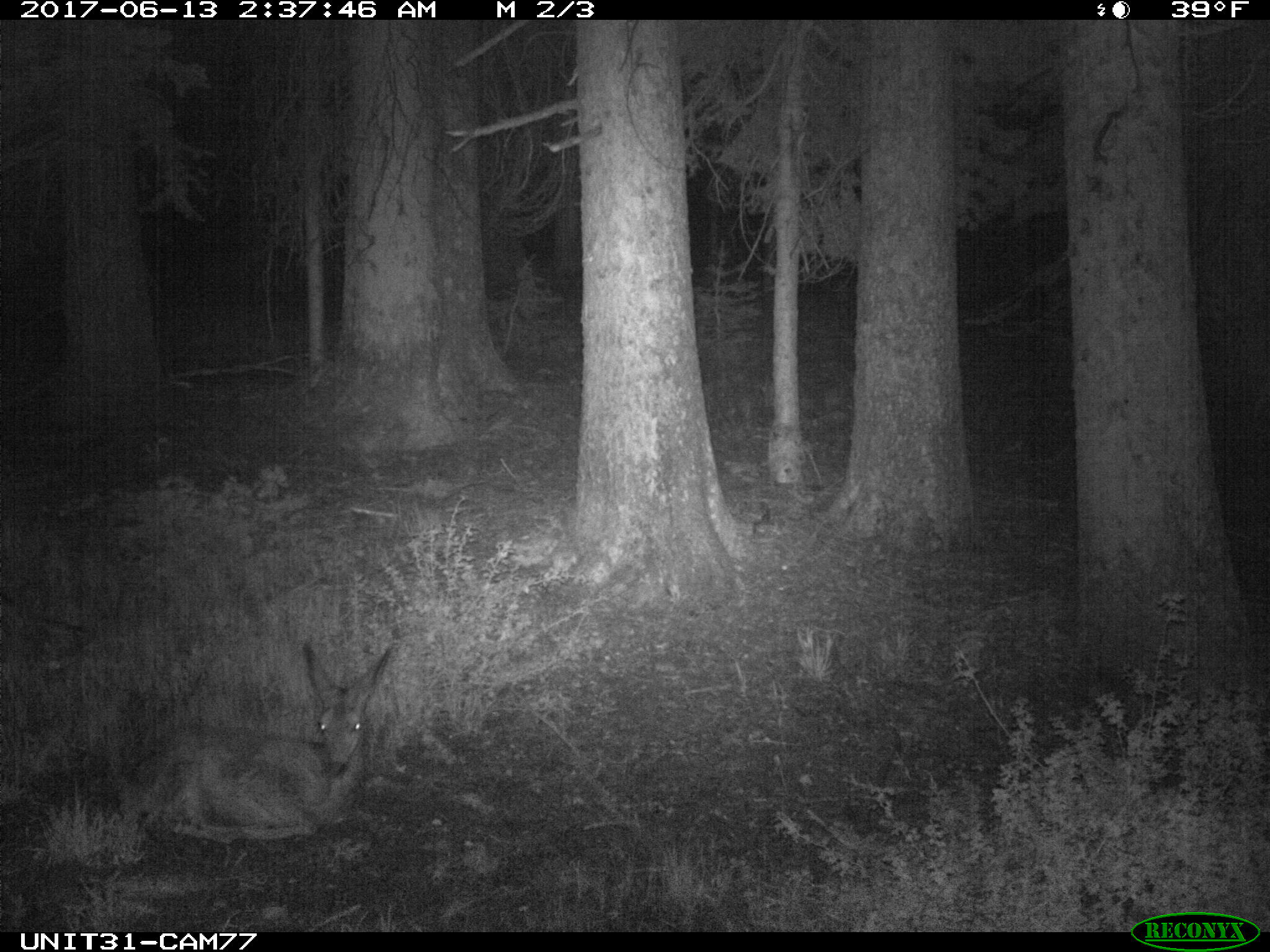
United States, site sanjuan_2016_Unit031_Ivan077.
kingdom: Animalia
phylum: Chordata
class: Mammalia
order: Artiodactyla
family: Cervidae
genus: Odocoileus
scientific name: Odocoileus hemionus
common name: mule deer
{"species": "Odocoileus hemionus (mule deer)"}